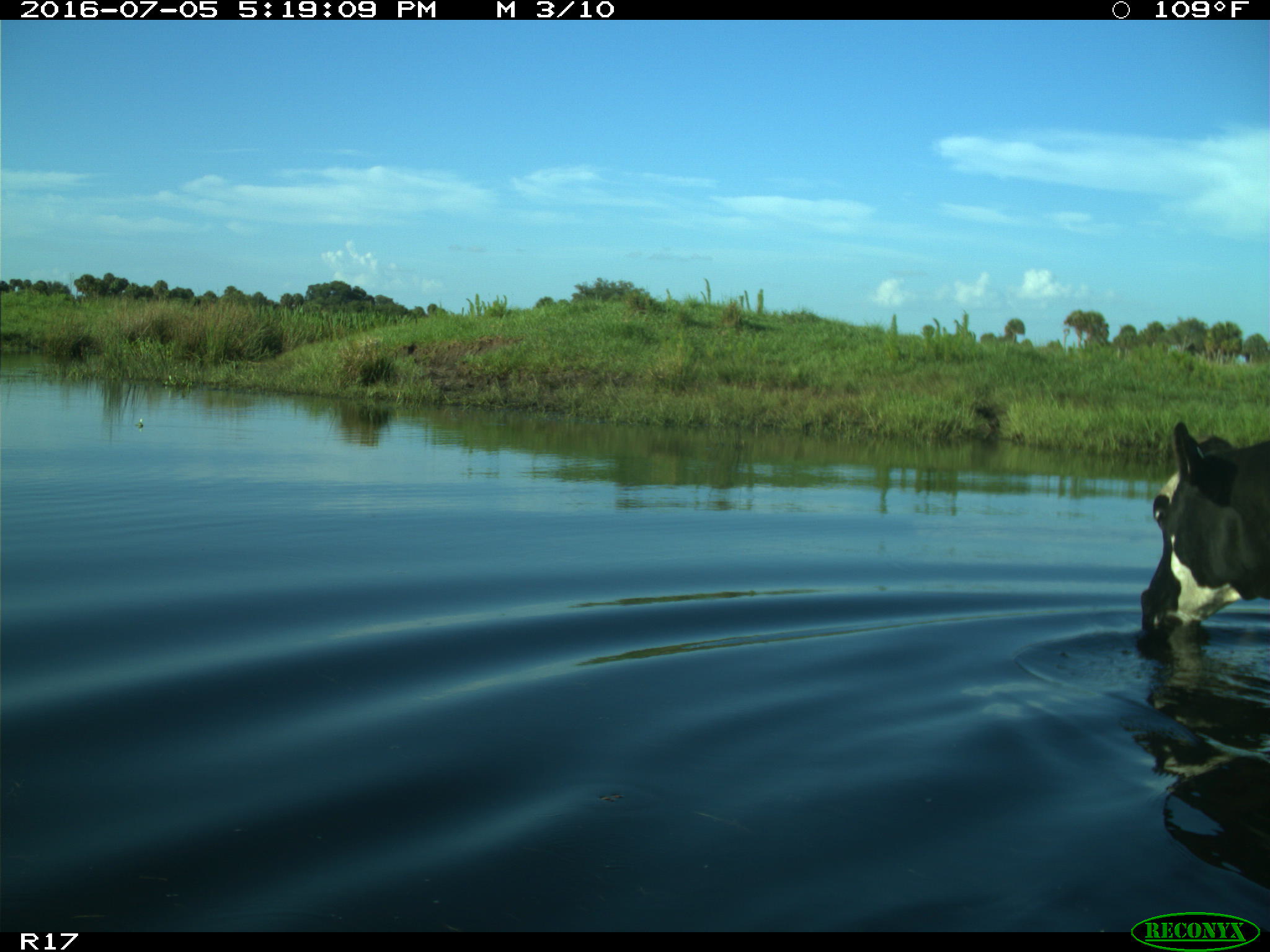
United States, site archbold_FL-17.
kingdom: Animalia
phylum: Chordata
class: Mammalia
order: Artiodactyla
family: Bovidae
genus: Bos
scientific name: Bos taurus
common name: domestic cow